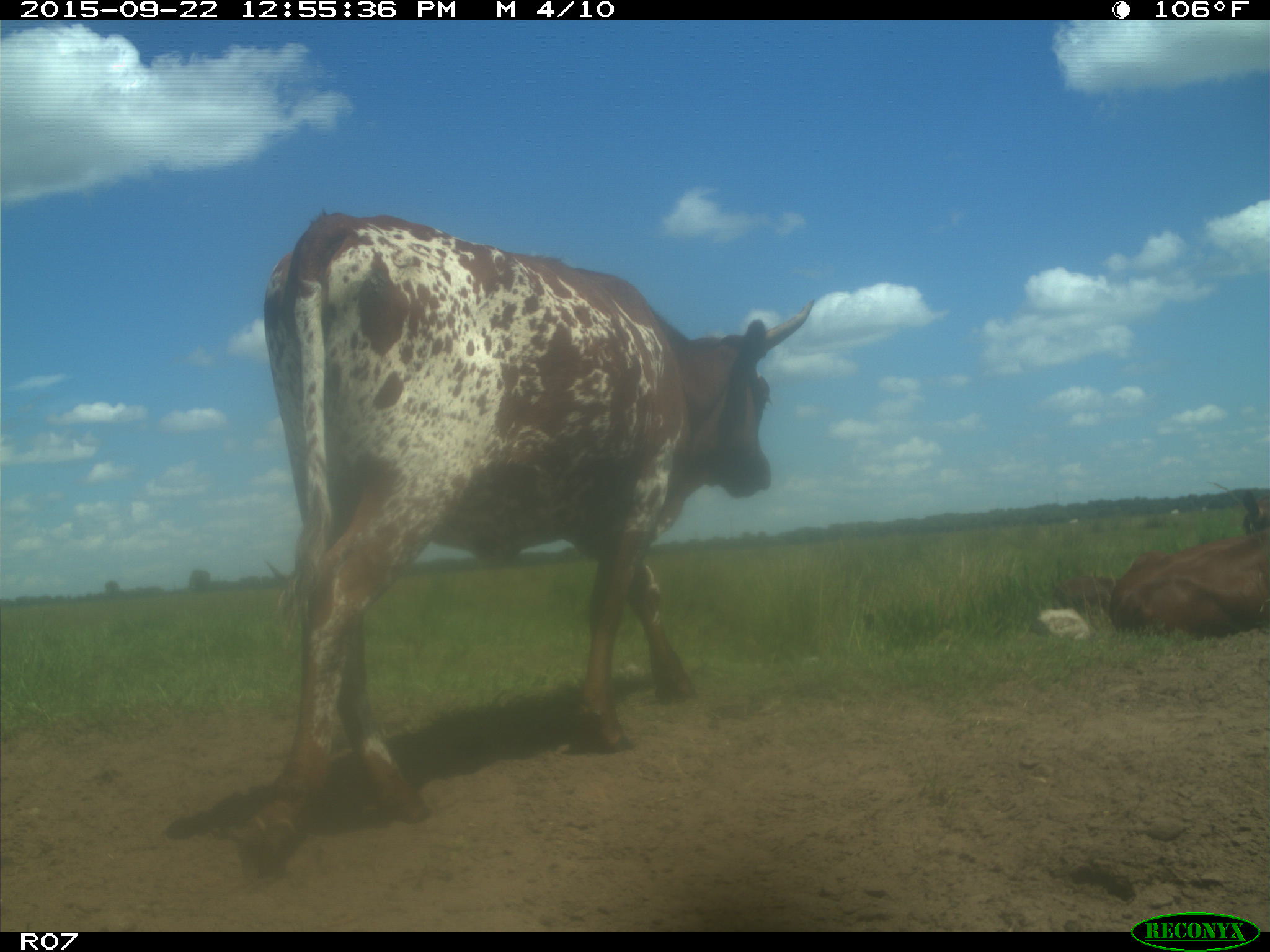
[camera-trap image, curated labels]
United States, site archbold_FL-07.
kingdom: Animalia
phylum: Chordata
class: Mammalia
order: Artiodactyla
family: Bovidae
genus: Bos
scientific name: Bos taurus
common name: domestic cow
Bos taurus (domestic cow).